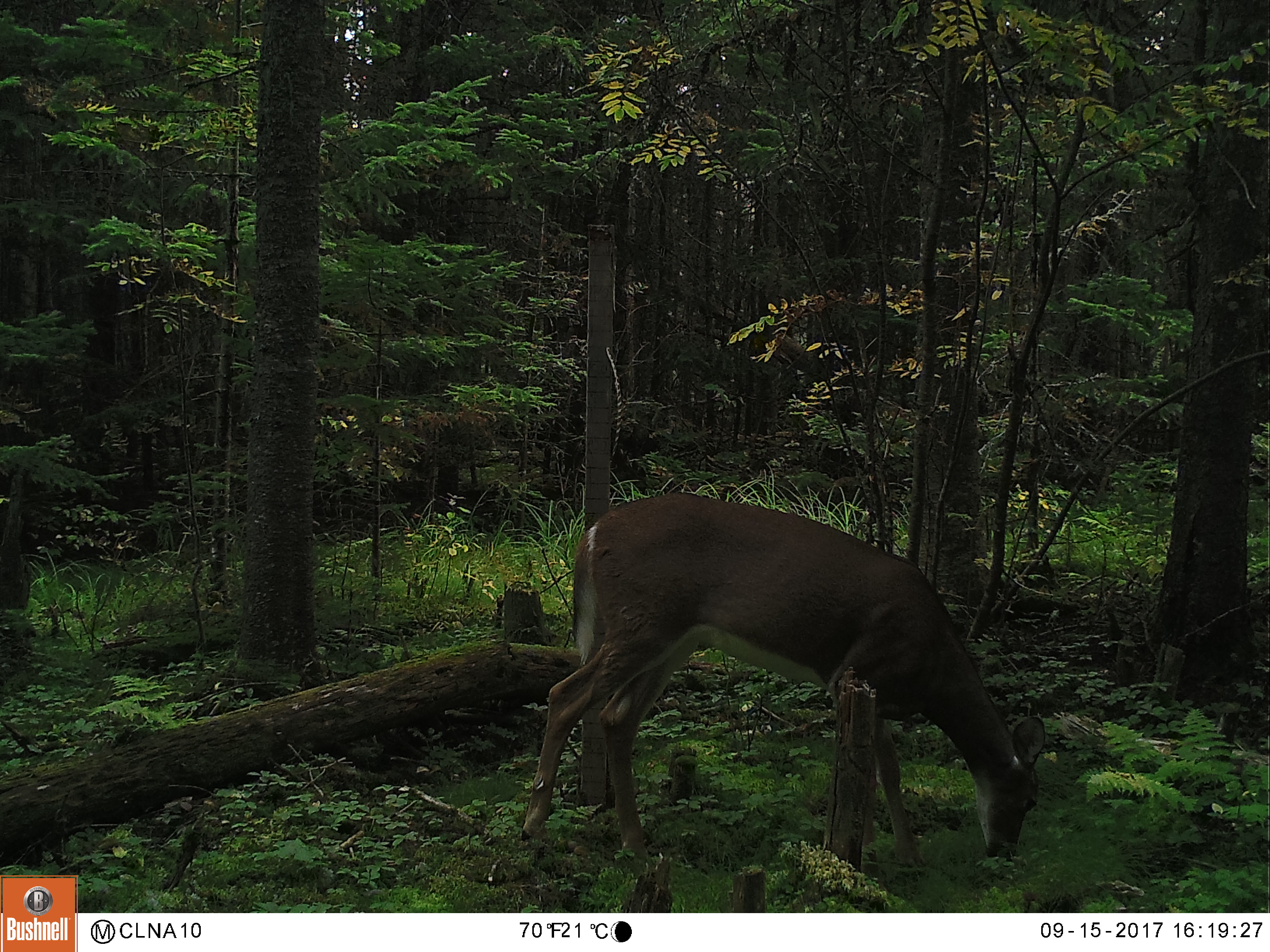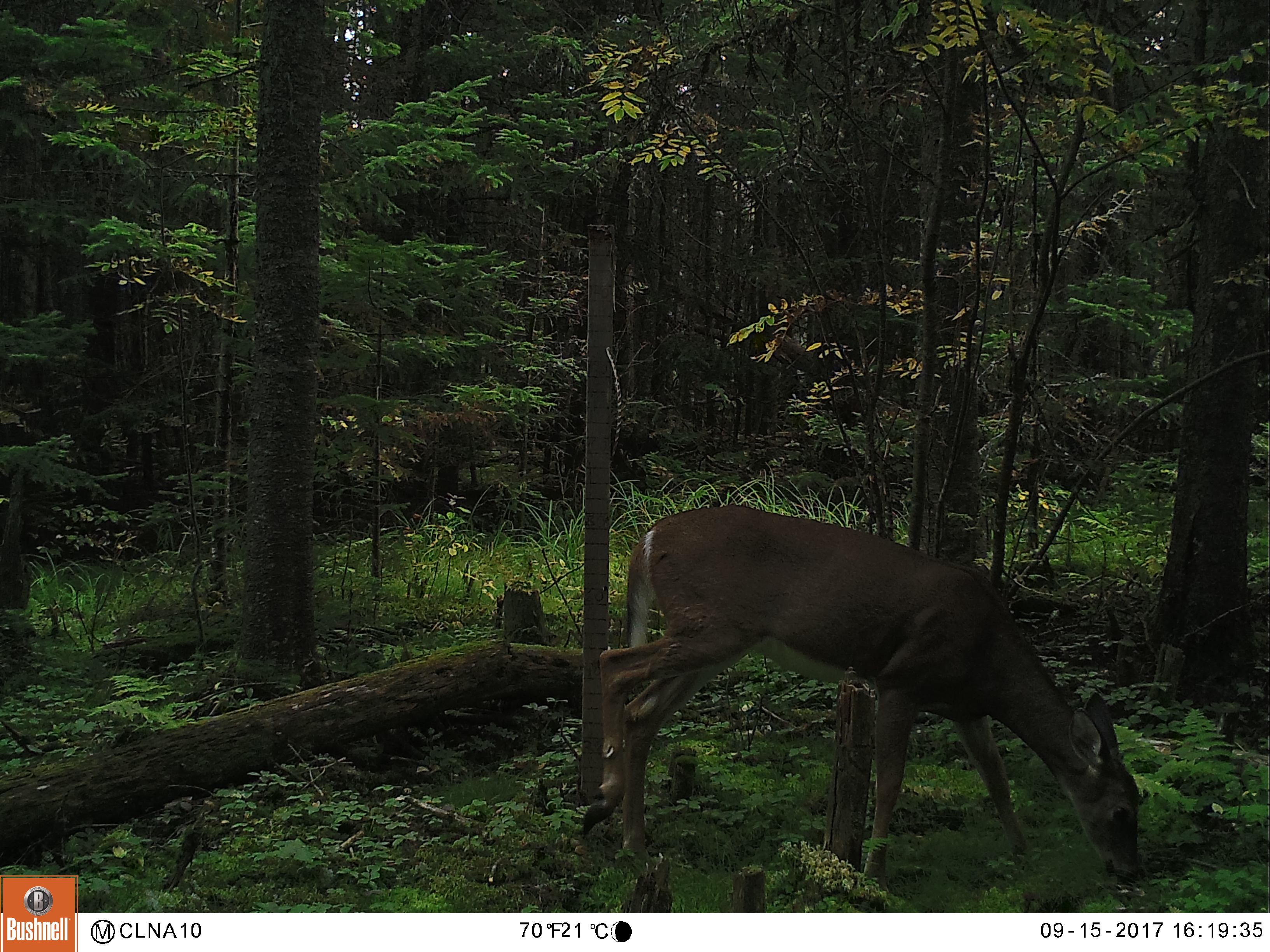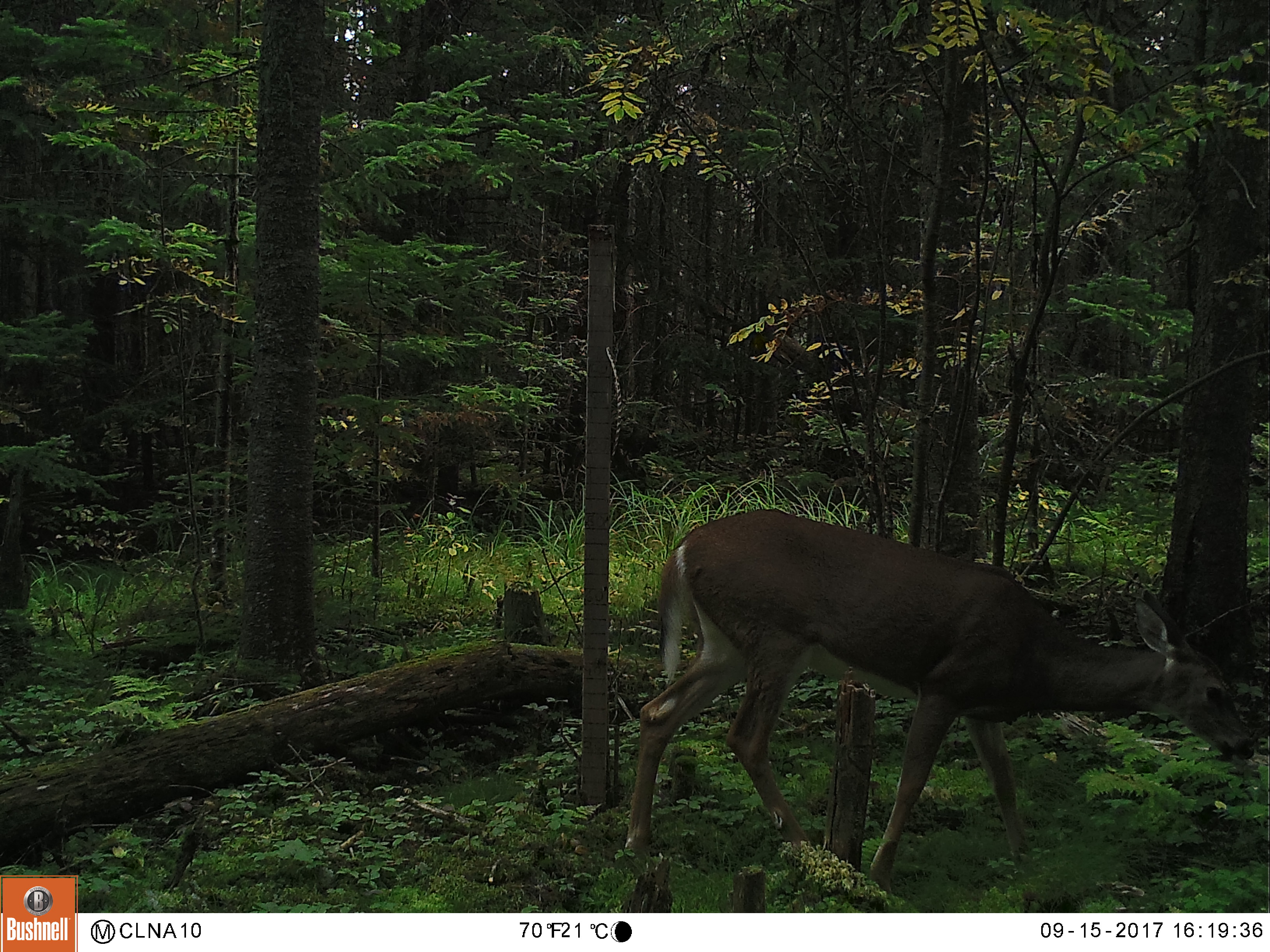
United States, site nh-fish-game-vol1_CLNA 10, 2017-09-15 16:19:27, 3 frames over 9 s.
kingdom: Animalia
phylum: Chordata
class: Mammalia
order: Artiodactyla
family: Cervidae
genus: Odocoileus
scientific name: Odocoileus virginianus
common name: white-tailed deer